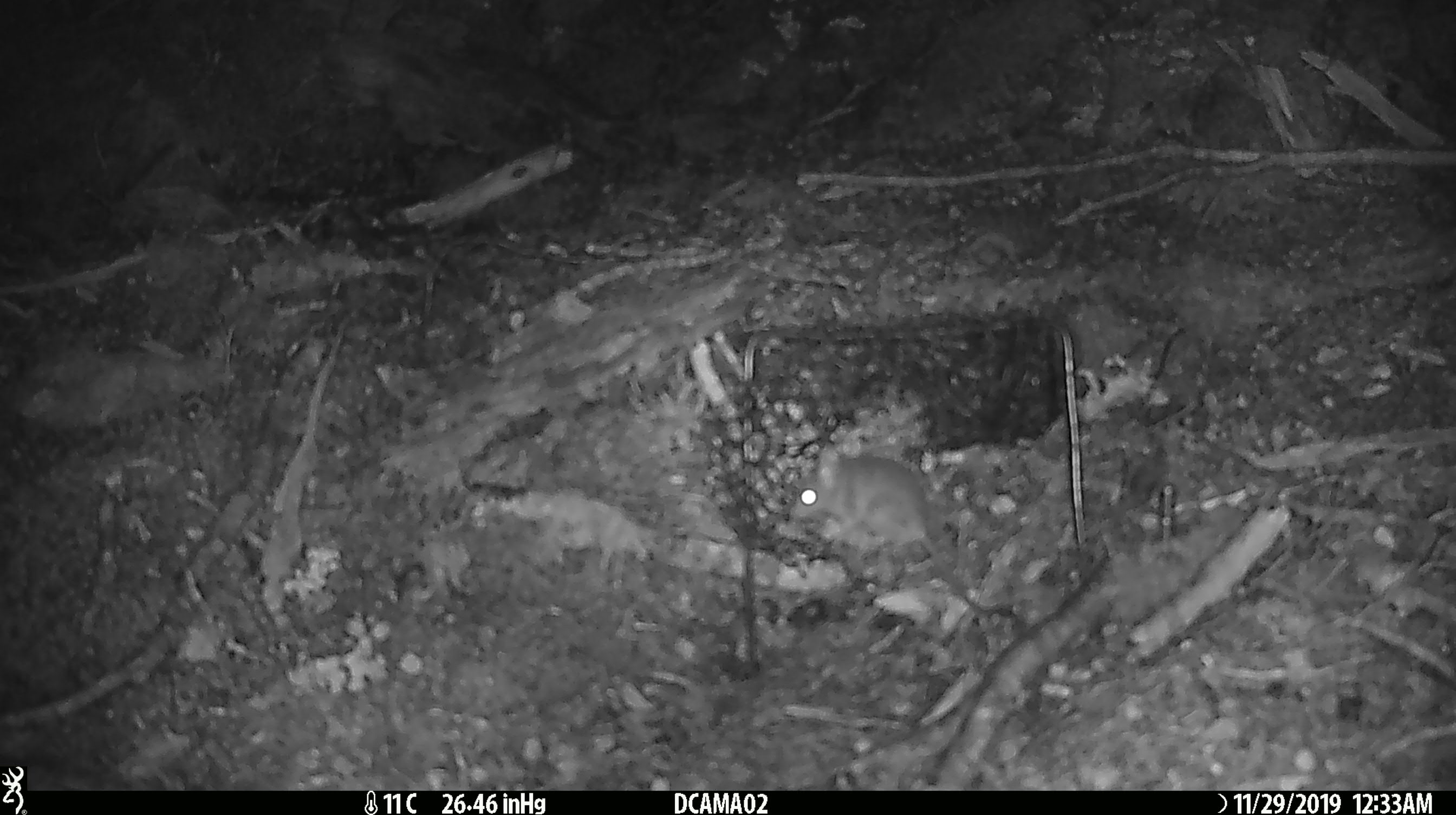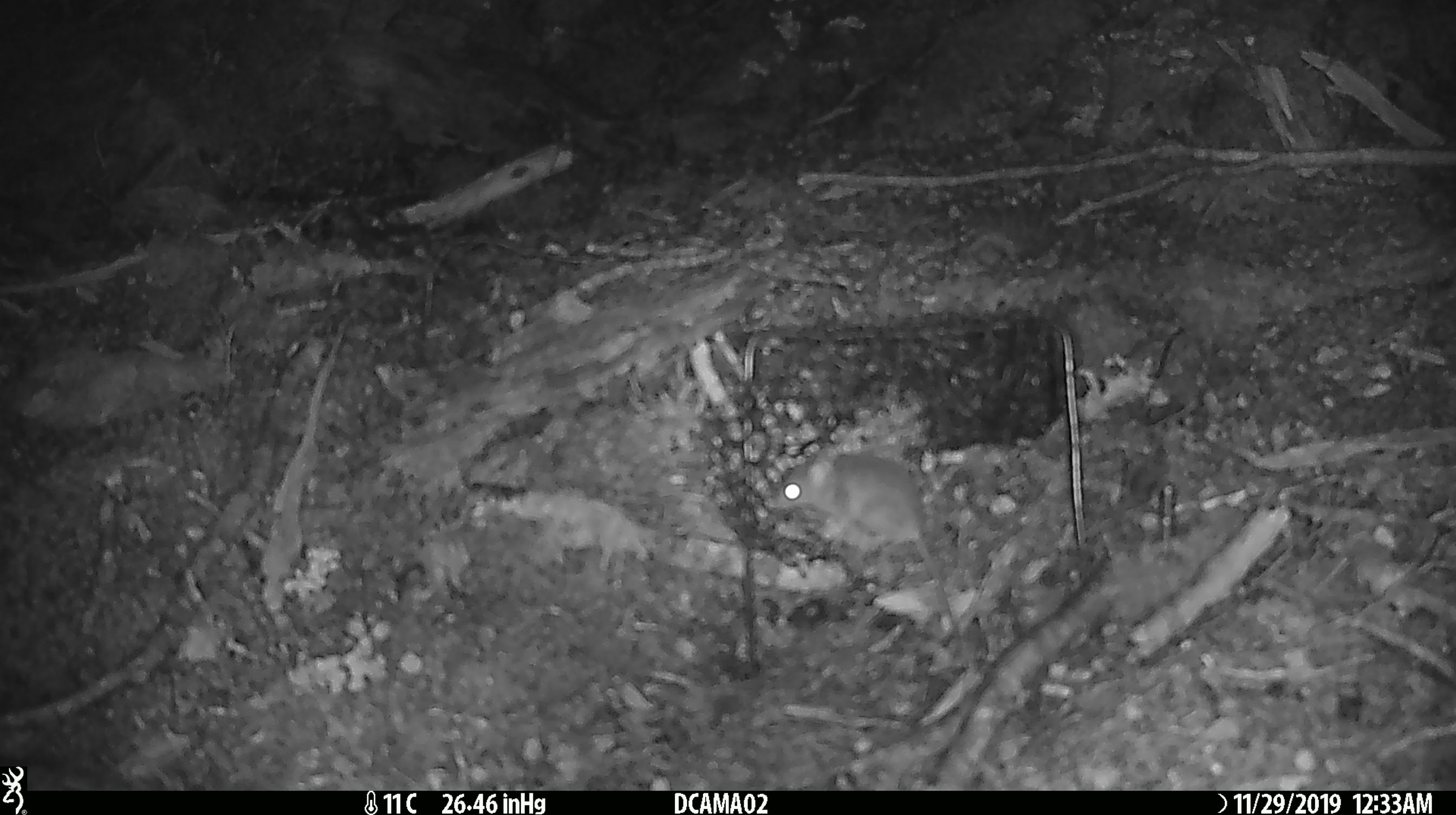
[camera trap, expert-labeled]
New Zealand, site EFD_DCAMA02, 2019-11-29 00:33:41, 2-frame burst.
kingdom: Animalia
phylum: Chordata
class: Mammalia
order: Rodentia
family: Muridae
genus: Mus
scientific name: Mus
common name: mouse